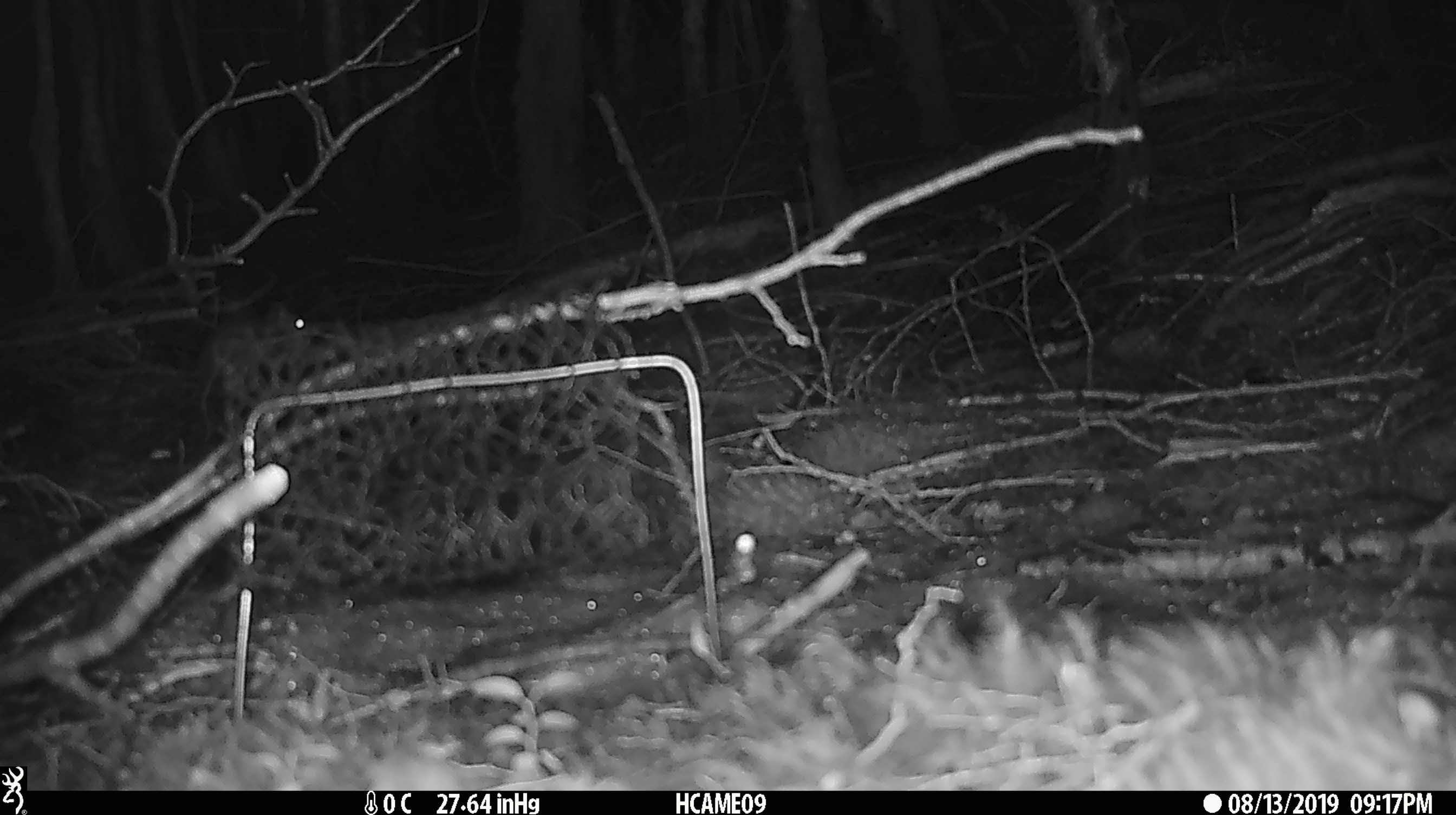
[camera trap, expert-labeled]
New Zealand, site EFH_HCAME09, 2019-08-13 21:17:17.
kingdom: Animalia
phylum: Chordata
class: Mammalia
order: Rodentia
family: Muridae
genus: Rattus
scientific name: Rattus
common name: rat